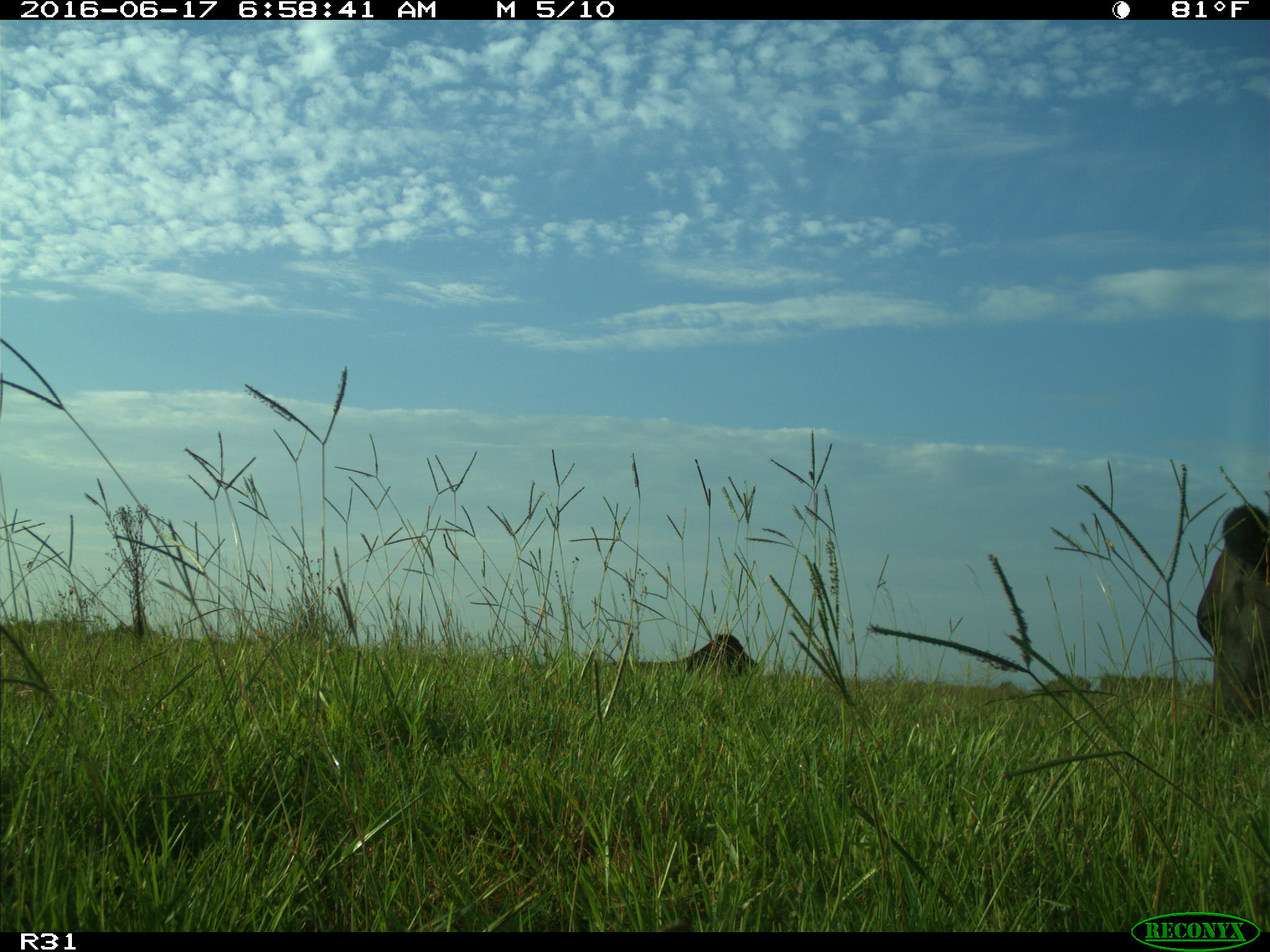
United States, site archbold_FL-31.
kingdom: Animalia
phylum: Chordata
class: Mammalia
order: Artiodactyla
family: Bovidae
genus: Bos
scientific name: Bos taurus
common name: domestic cow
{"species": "Bos taurus (domestic cow)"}